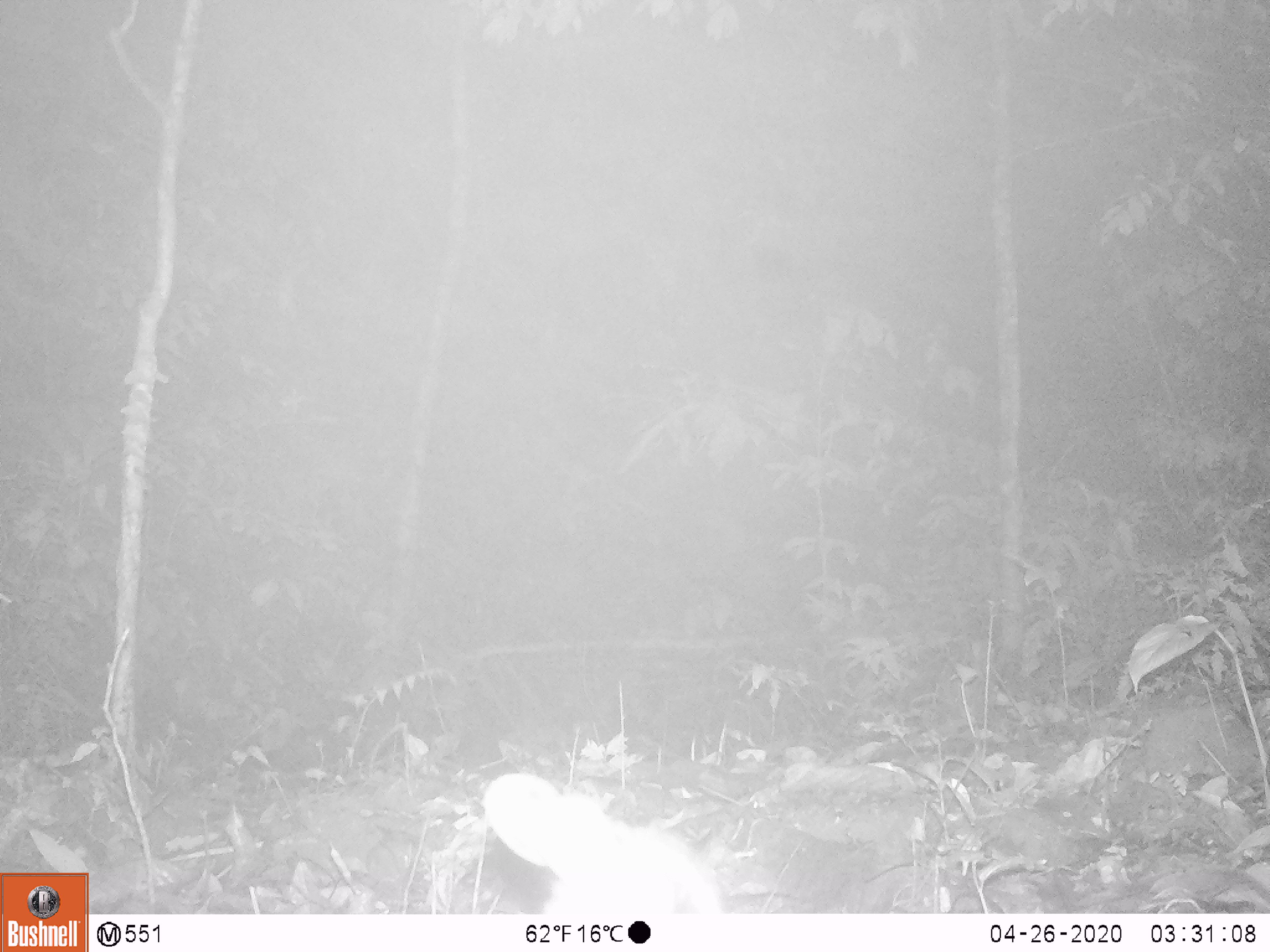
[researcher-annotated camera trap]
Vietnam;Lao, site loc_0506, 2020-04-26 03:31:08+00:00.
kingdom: Animalia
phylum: Chordata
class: Mammalia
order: Lagomorpha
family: Leporidae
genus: Nesolagus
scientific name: Nesolagus timminsi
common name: annamite striped rabbit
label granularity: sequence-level